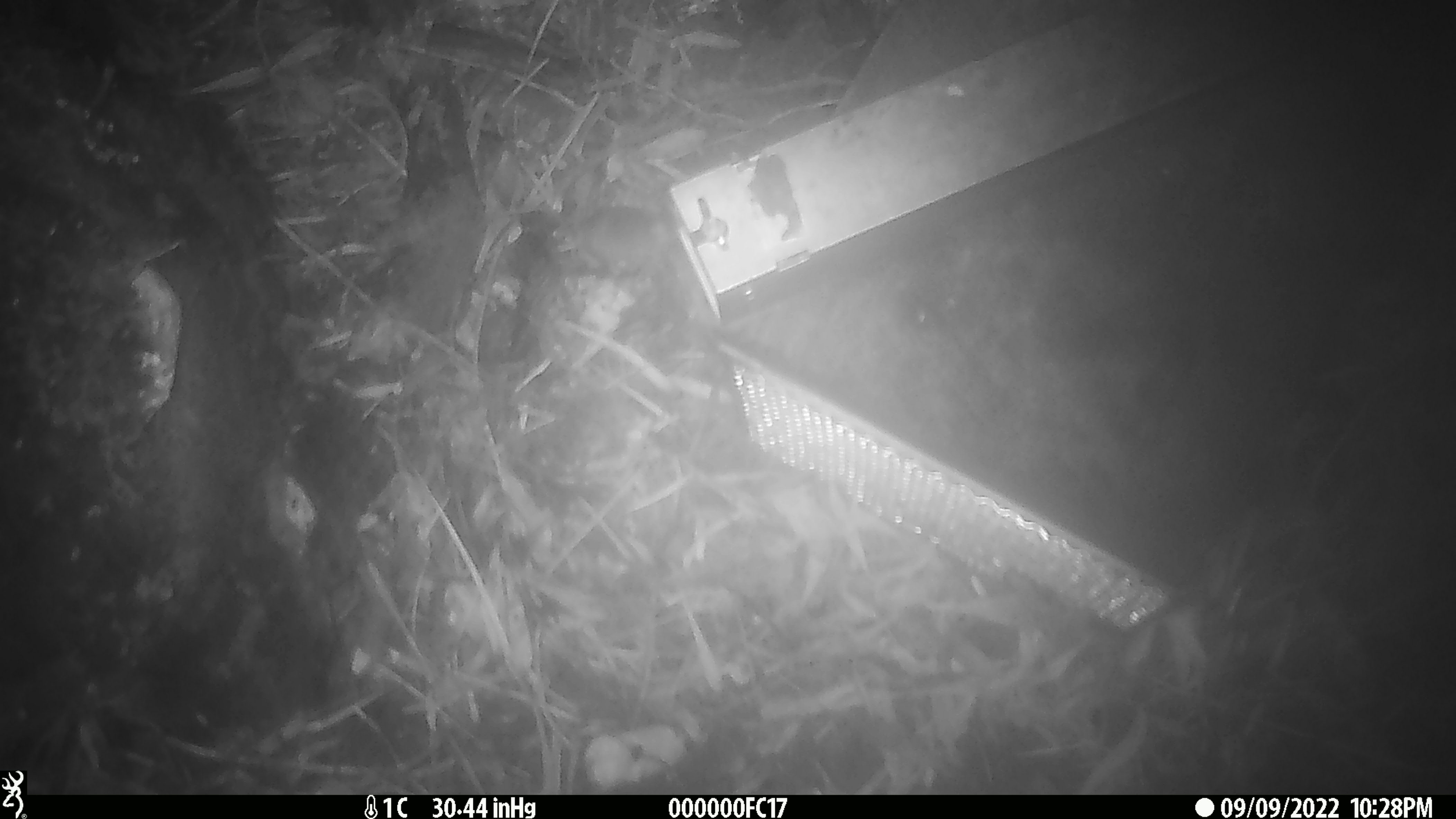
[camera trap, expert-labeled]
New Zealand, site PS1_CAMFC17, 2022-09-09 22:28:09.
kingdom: Animalia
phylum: Chordata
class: Mammalia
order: Rodentia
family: Muridae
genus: Mus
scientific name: Mus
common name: mouse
Mouse (Mus).